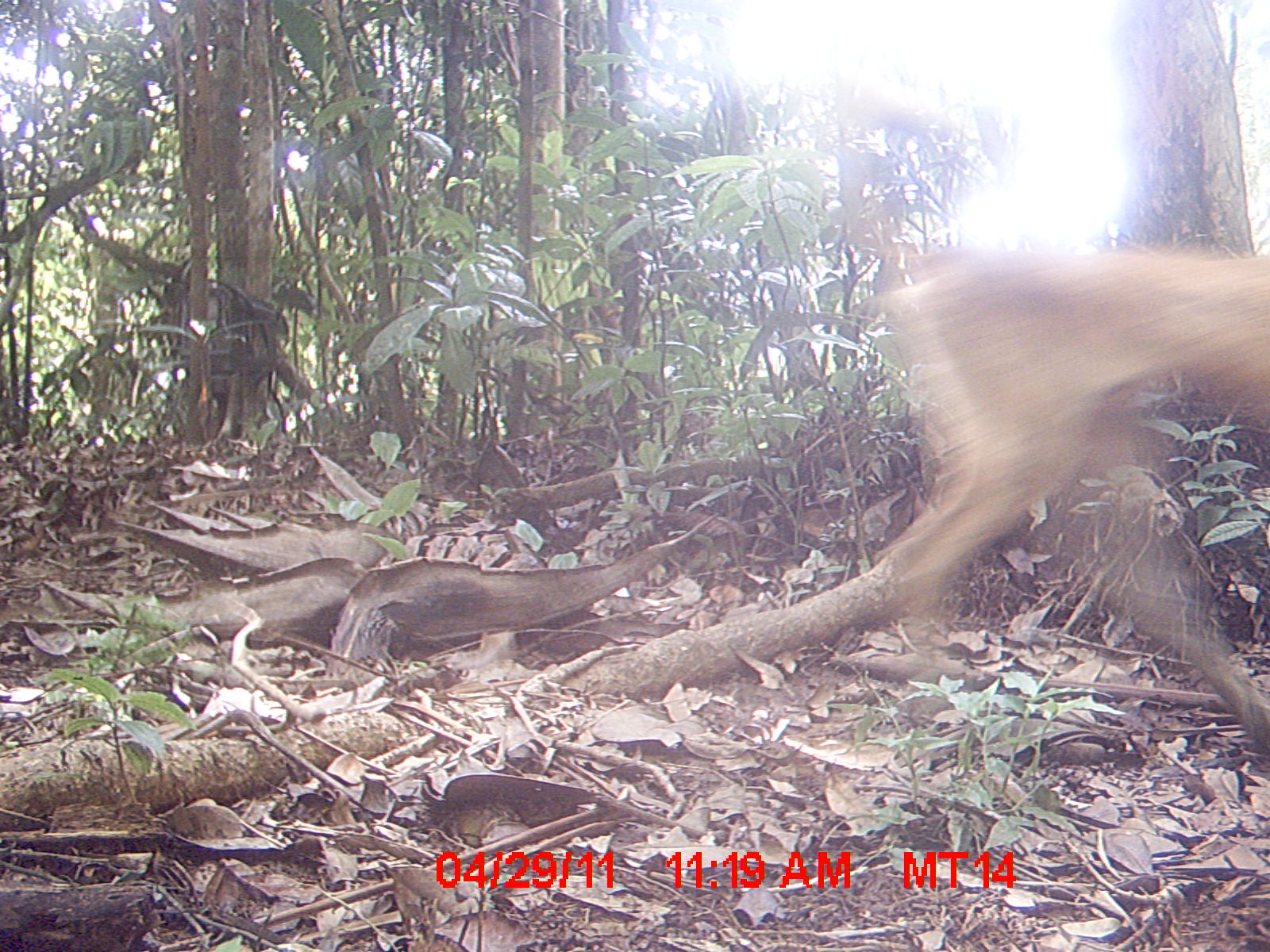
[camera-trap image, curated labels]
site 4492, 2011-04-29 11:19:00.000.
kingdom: Animalia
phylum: Chordata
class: Mammalia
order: Carnivora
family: Canidae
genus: Canis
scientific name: Canis familiaris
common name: domestic dog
Canis familiaris (domestic dog), count 1.